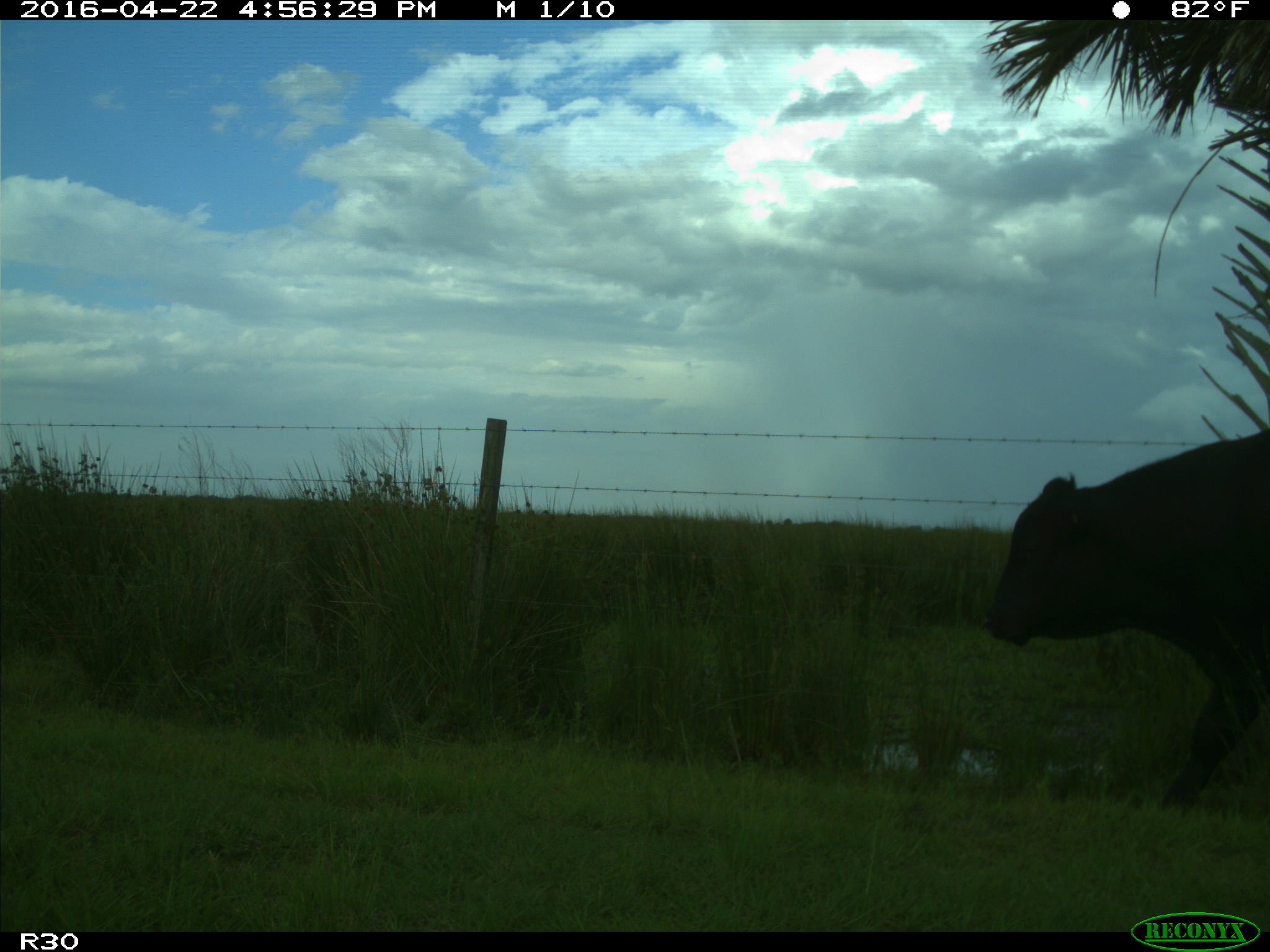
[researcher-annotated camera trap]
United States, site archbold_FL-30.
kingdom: Animalia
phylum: Chordata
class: Mammalia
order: Artiodactyla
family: Bovidae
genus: Bos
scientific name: Bos taurus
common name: domestic cow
Bos taurus (domestic cow).